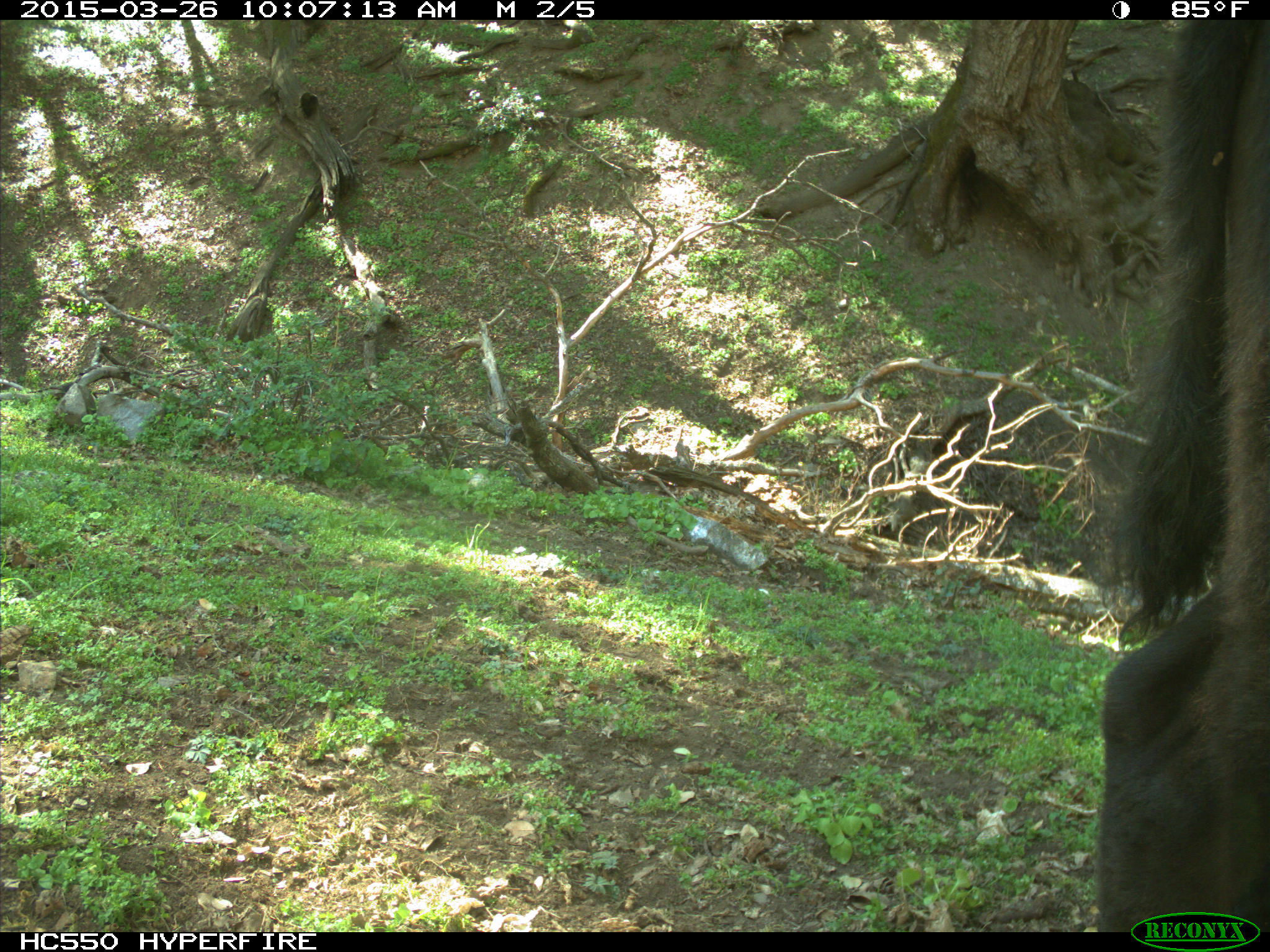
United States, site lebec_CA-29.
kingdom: Animalia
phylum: Chordata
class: Mammalia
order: Artiodactyla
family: Bovidae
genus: Bos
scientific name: Bos taurus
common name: domestic cow